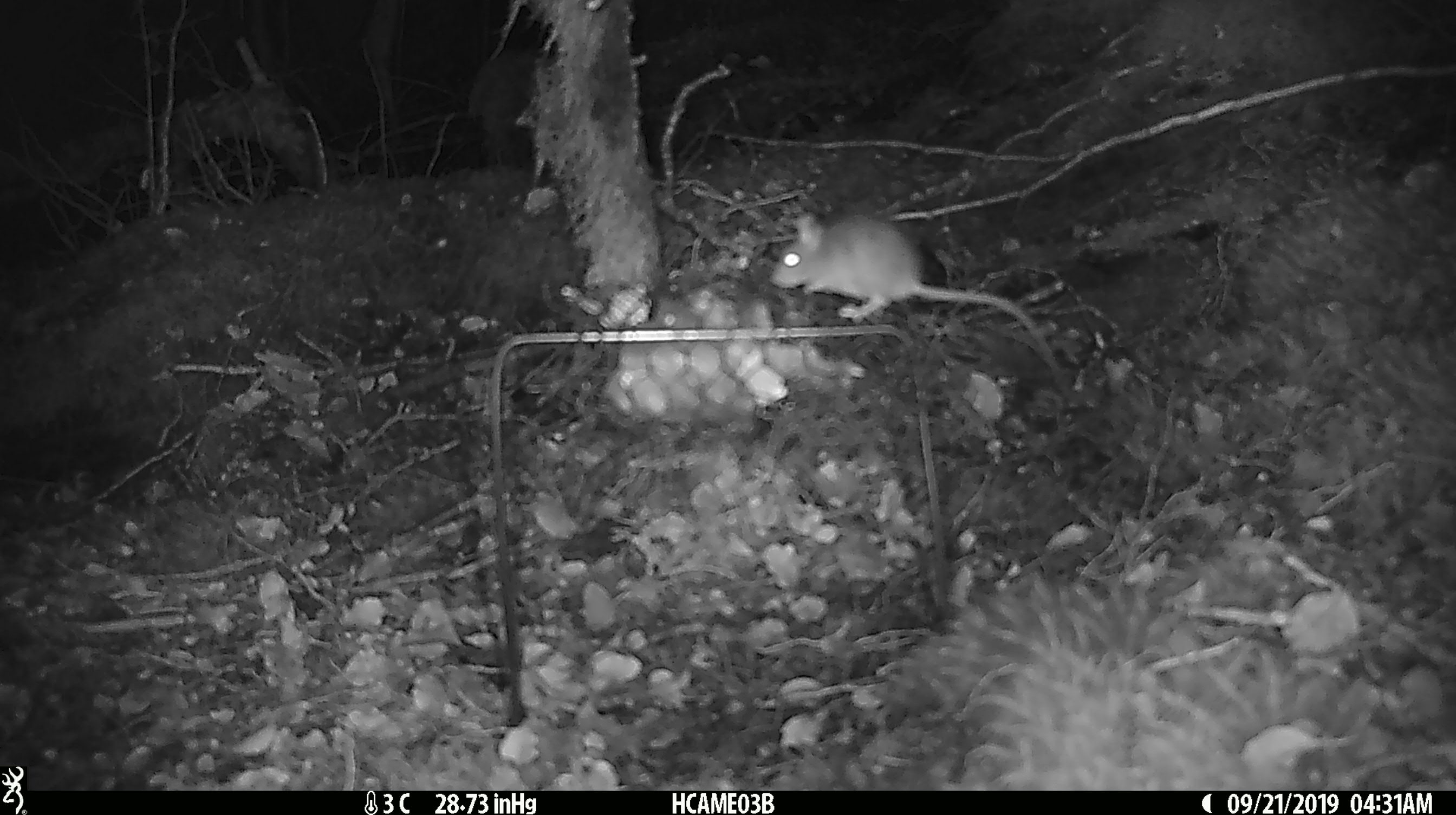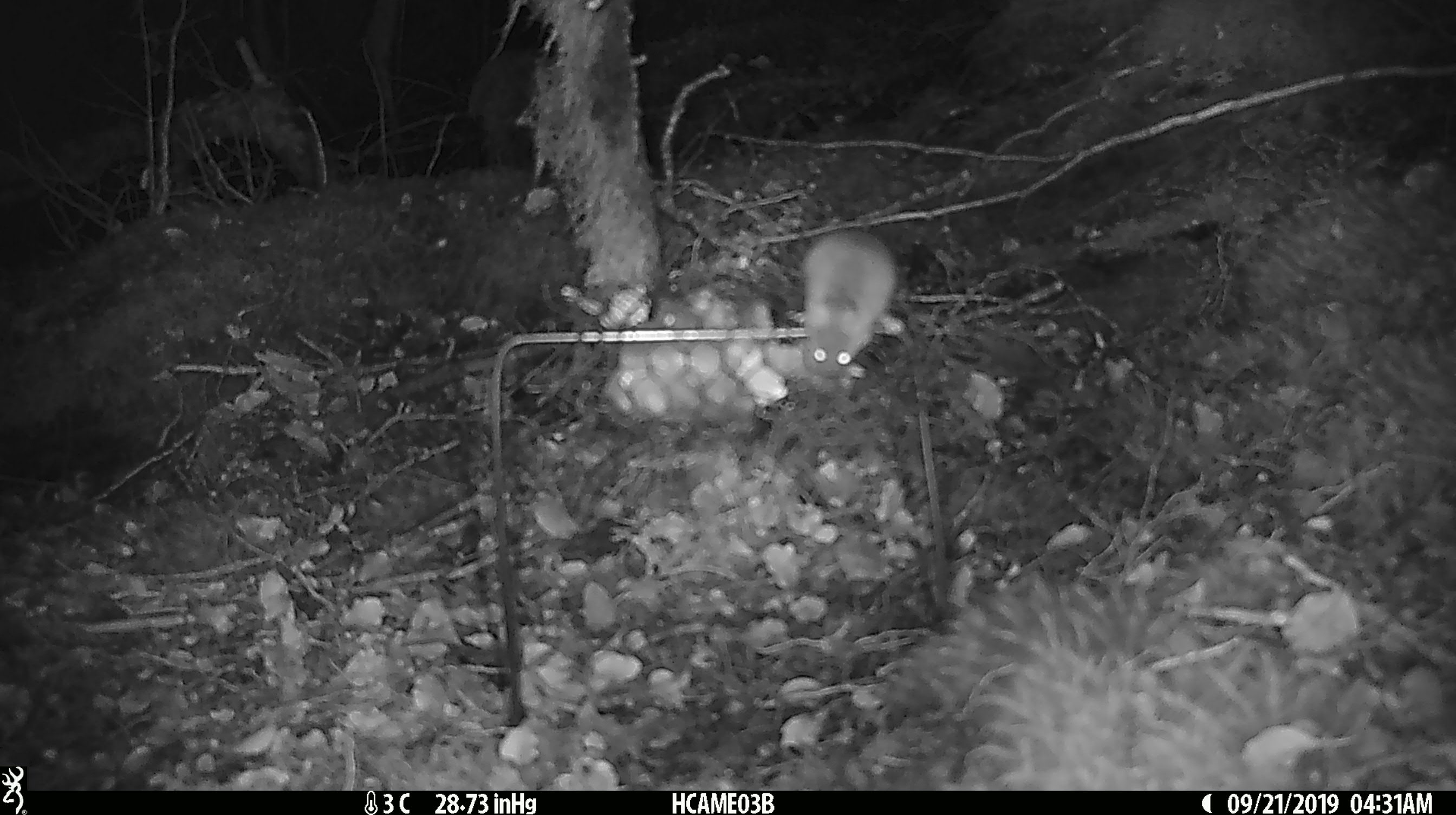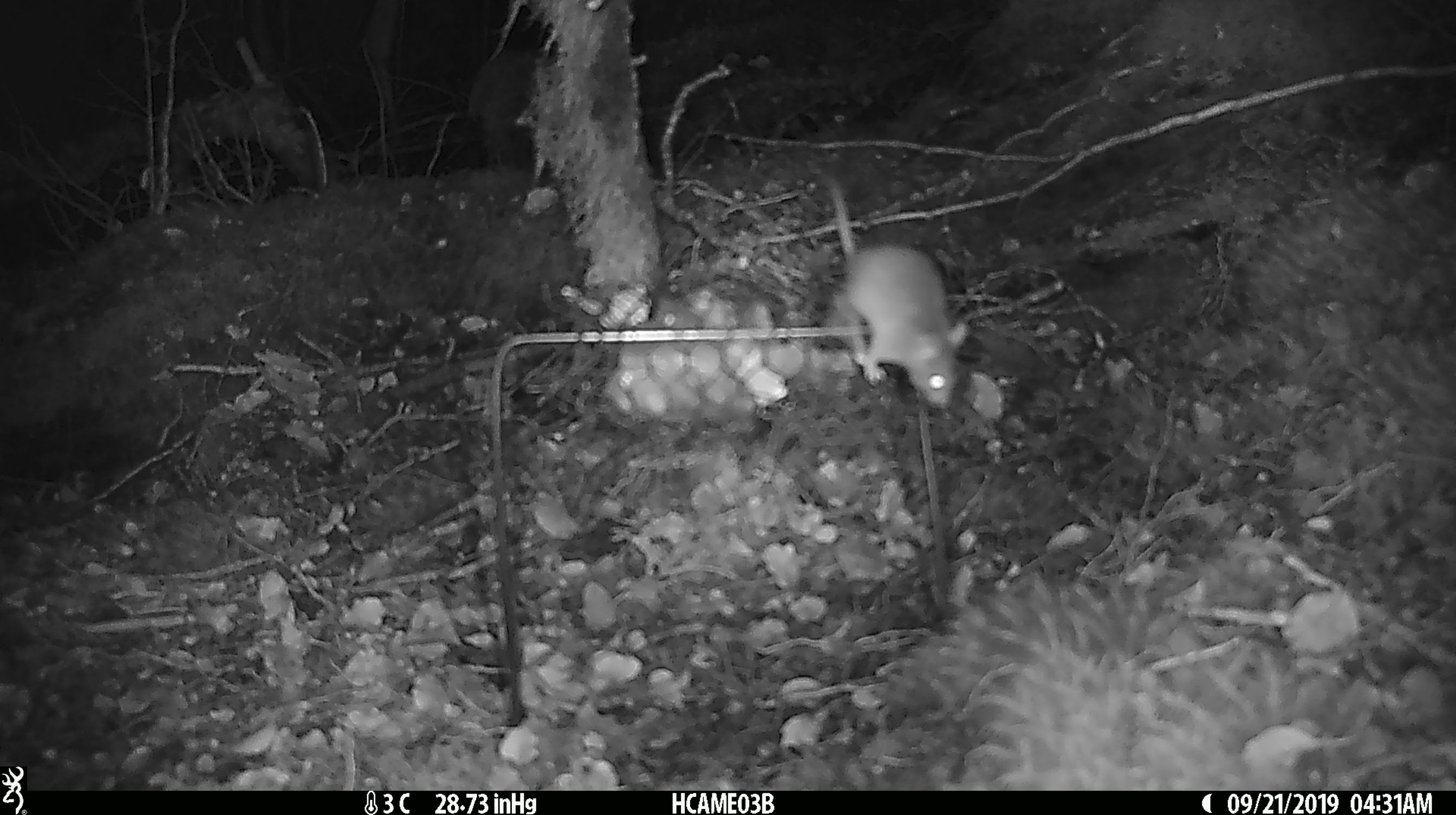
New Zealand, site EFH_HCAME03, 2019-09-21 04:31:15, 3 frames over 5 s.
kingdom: Animalia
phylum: Chordata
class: Mammalia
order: Rodentia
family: Muridae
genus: Mus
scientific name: Mus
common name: mouse